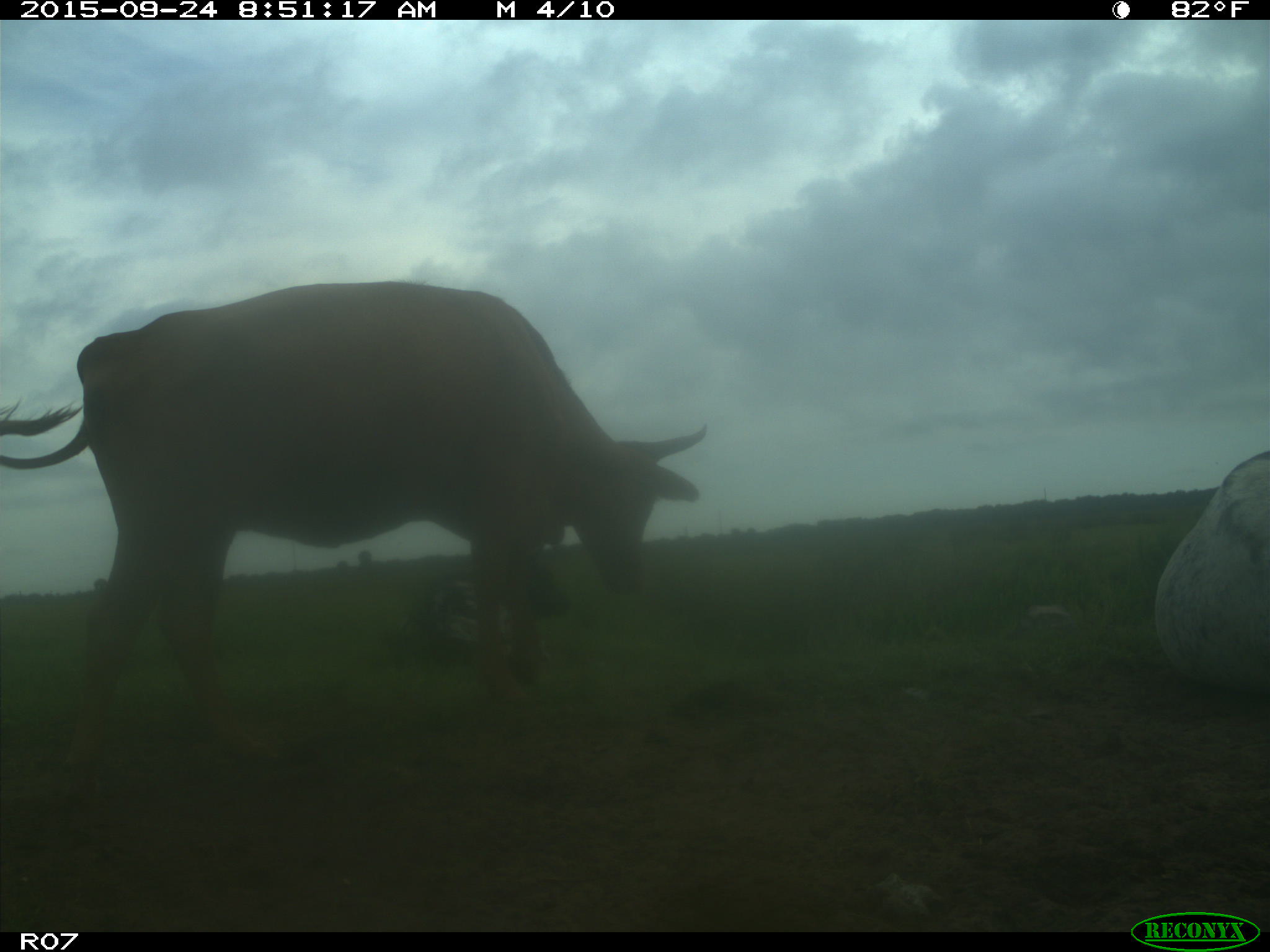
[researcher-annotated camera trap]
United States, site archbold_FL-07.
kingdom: Animalia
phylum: Chordata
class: Mammalia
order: Artiodactyla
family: Bovidae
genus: Bos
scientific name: Bos taurus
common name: domestic cow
Bos taurus (domestic cow).